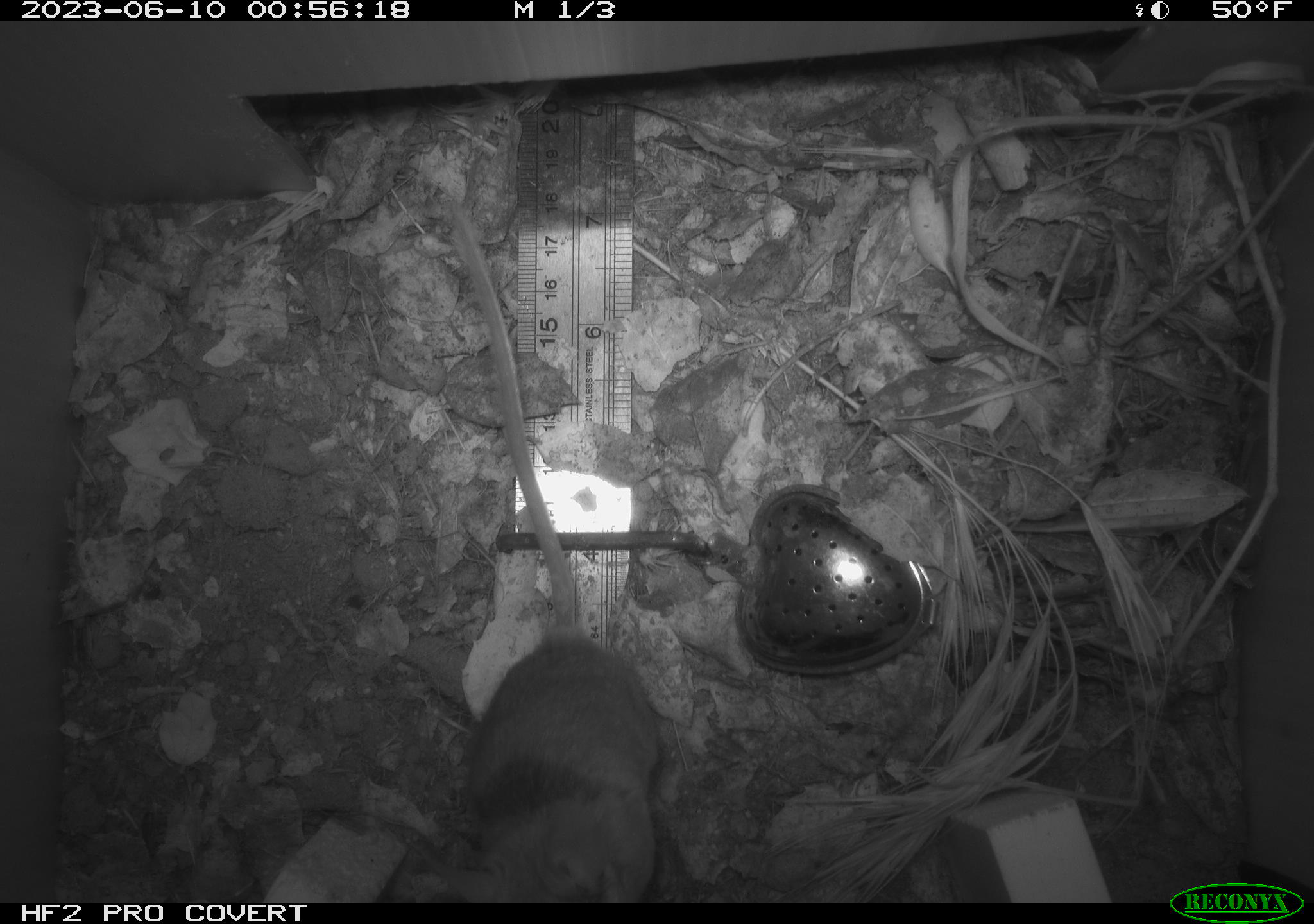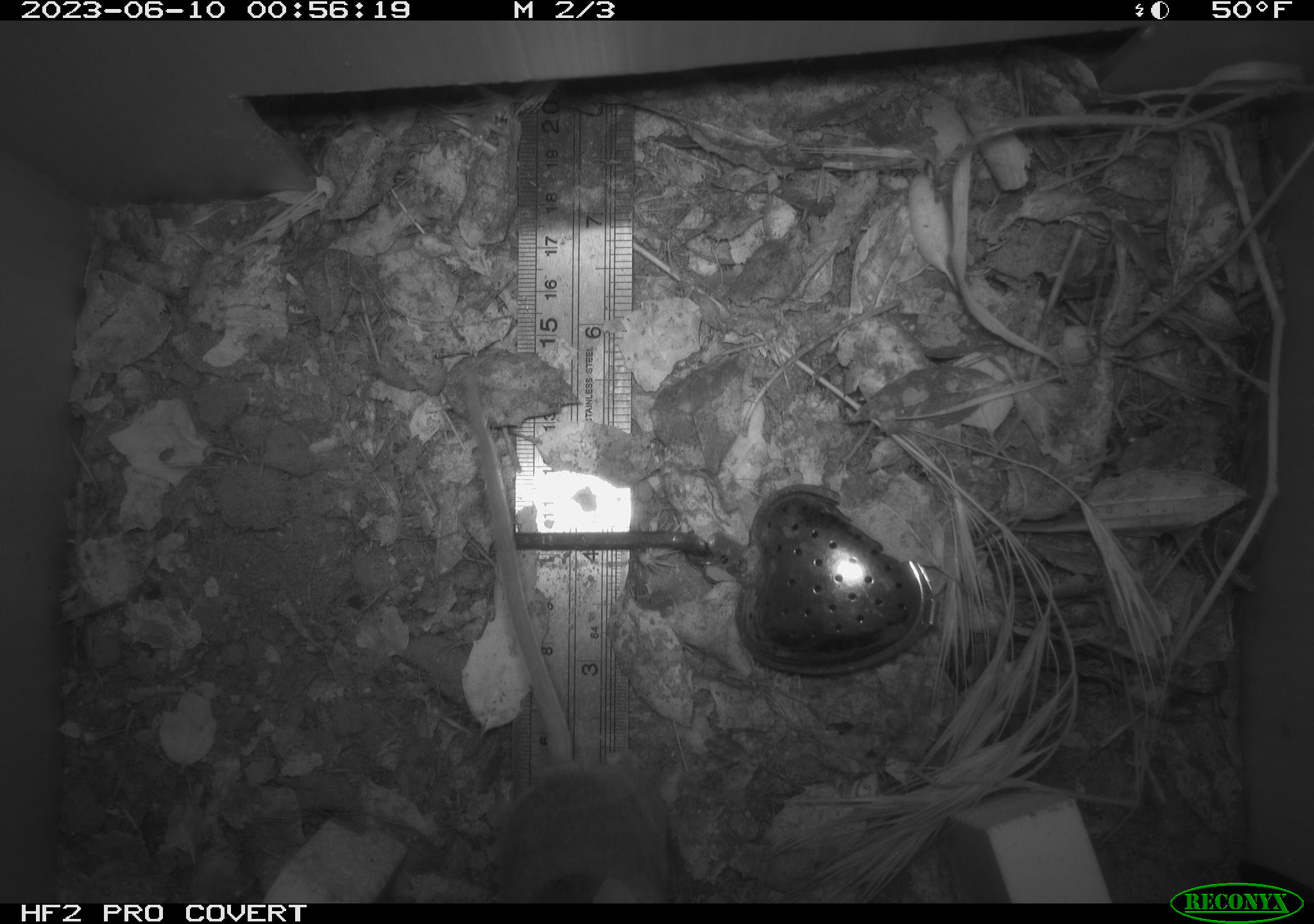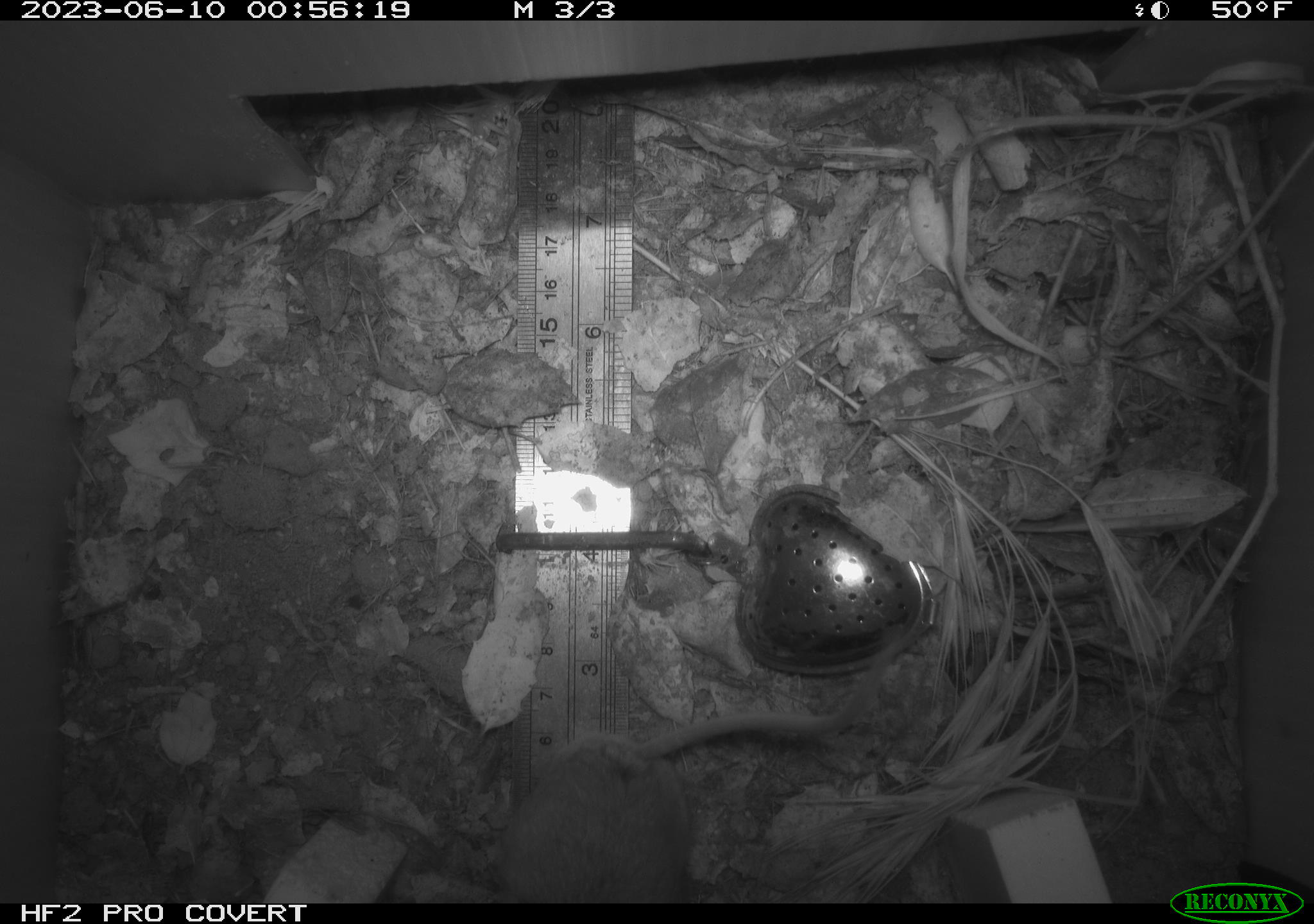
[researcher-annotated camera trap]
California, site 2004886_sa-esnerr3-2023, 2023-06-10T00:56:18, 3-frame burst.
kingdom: Animalia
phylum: Chordata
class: Mammalia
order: Rodentia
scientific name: Rodentia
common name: mouse species